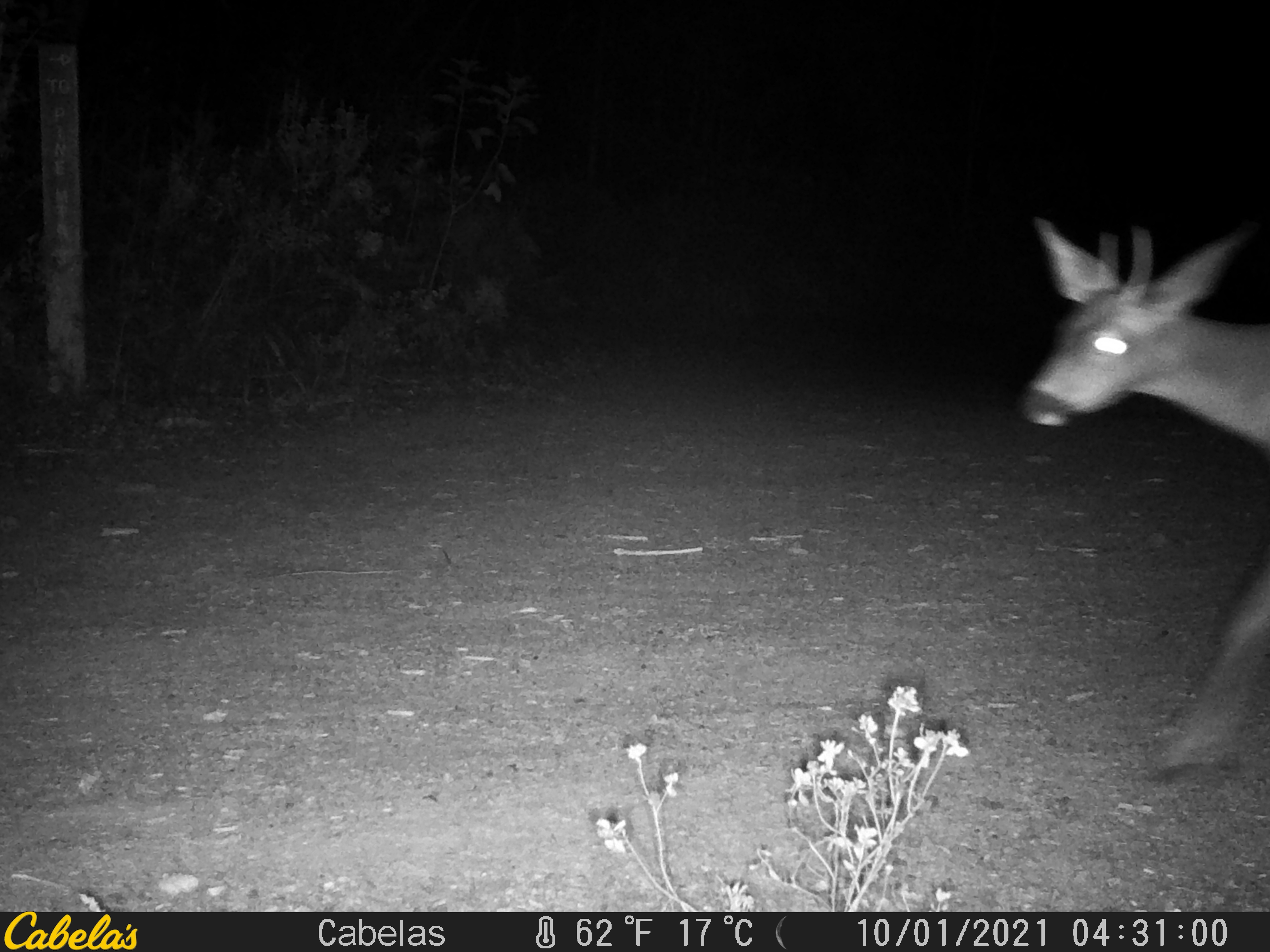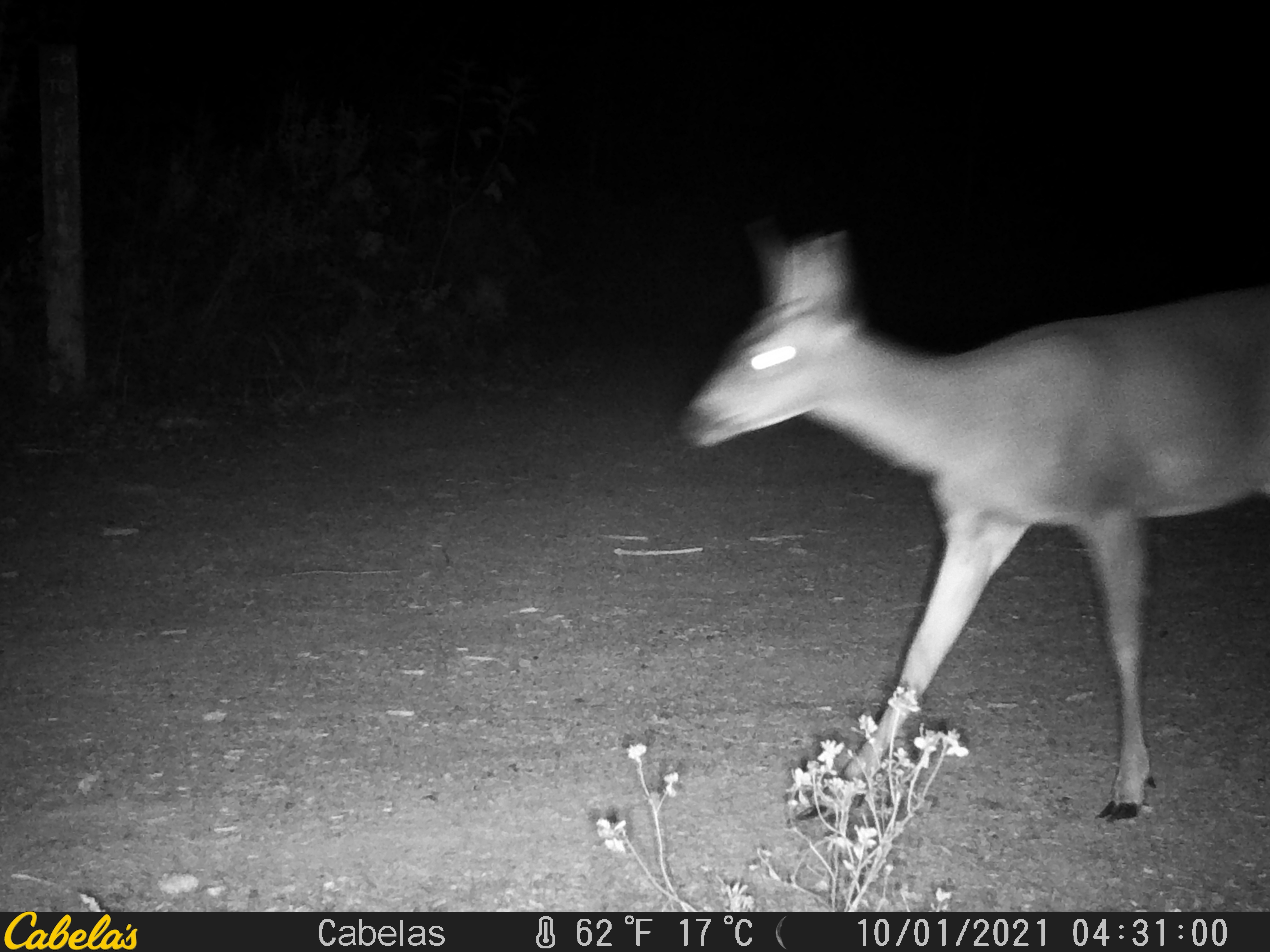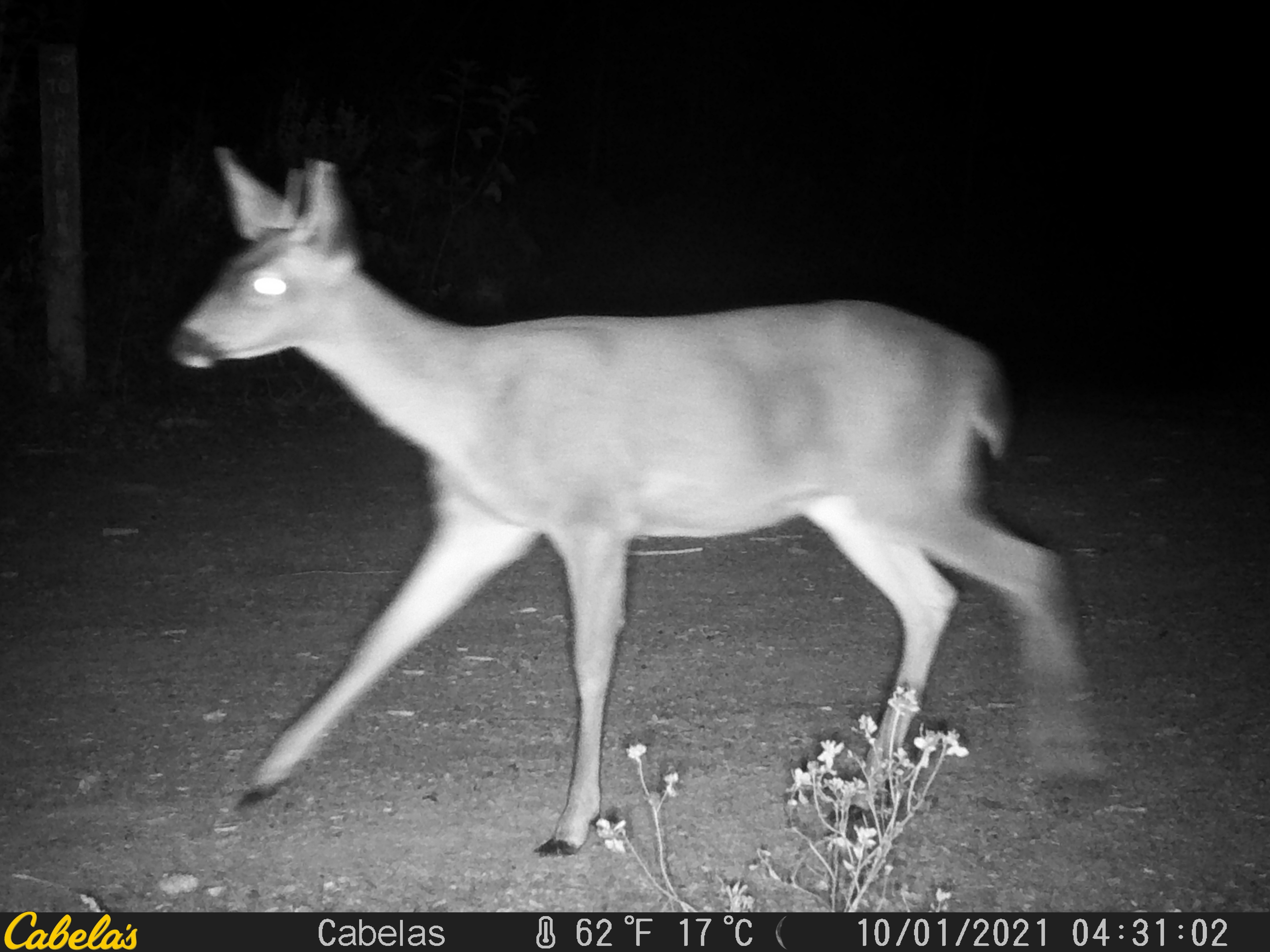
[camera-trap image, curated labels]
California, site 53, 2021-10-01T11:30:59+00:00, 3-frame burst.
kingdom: Animalia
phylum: Chordata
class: Mammalia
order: Artiodactyla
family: Cervidae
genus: Odocoileus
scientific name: Odocoileus hemionus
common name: mule deer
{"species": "mule deer (Odocoileus hemionus)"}